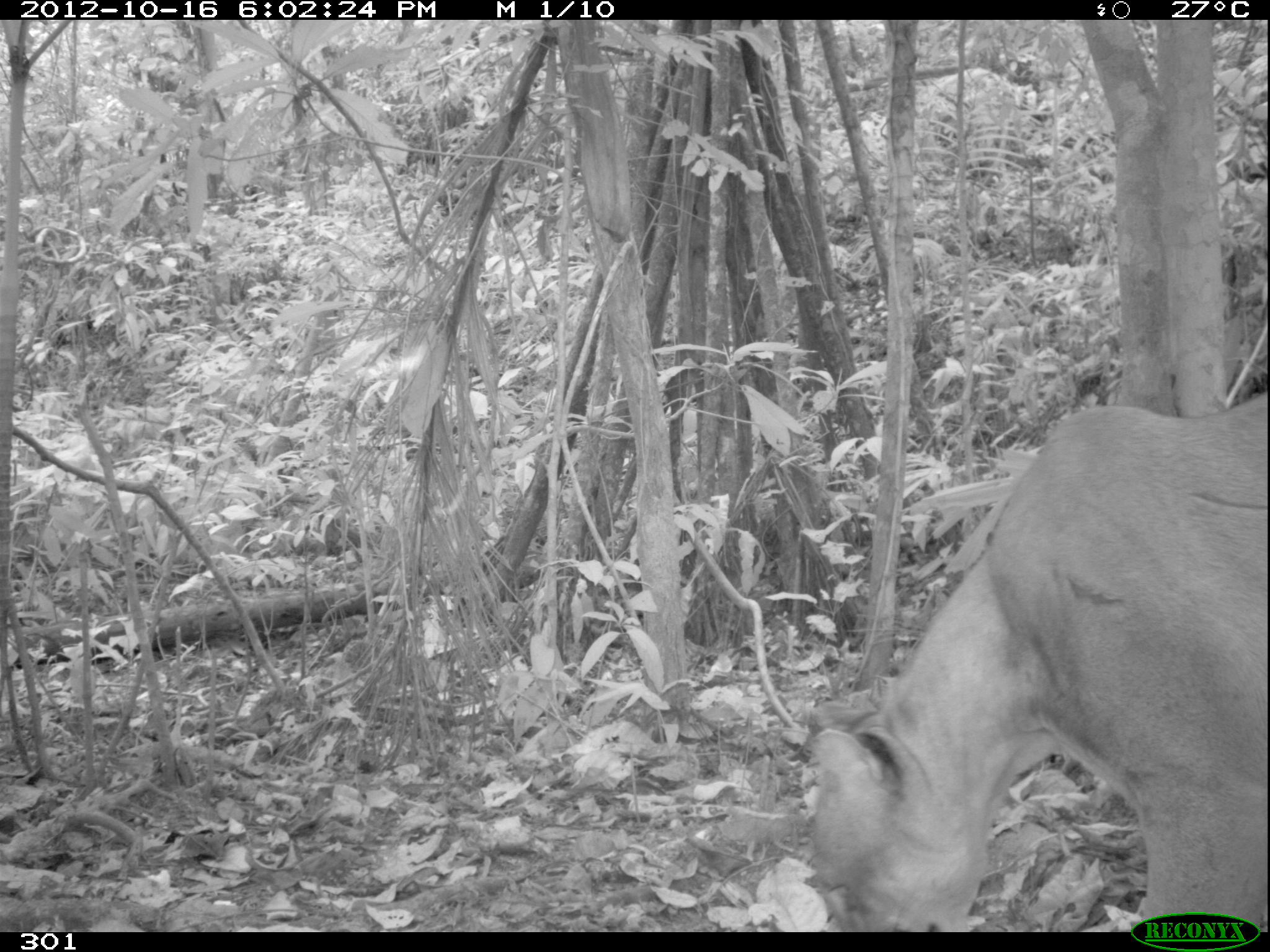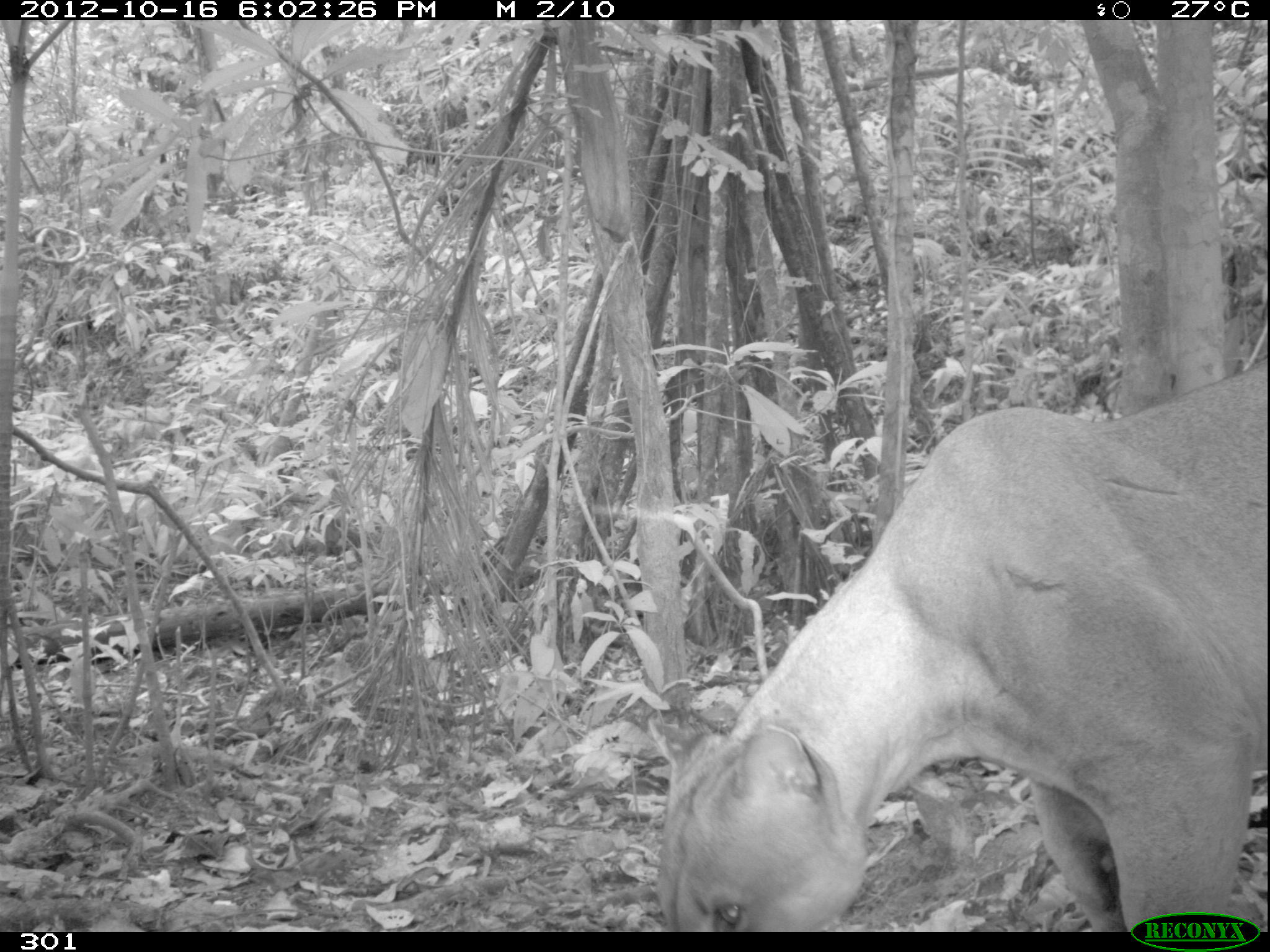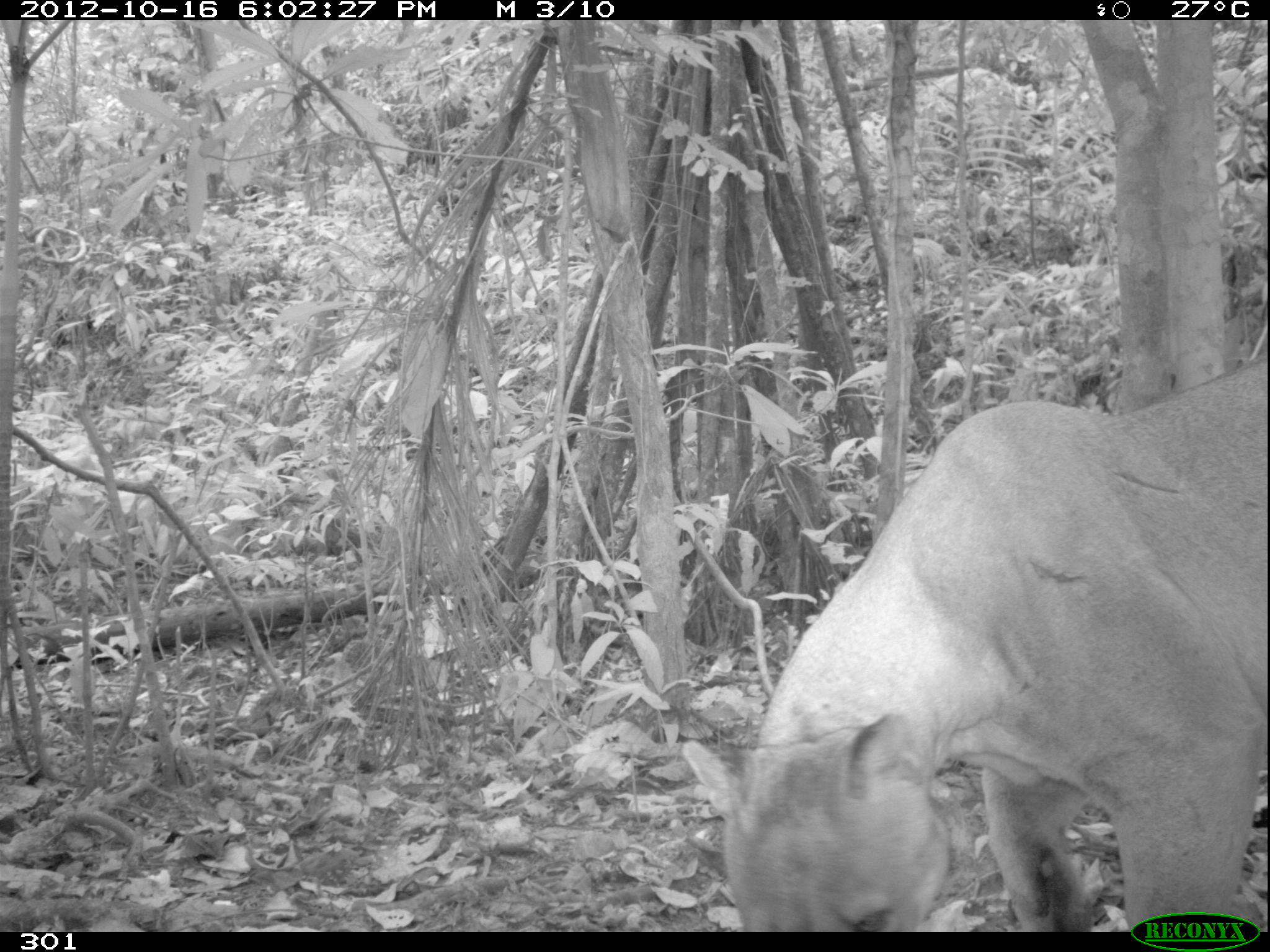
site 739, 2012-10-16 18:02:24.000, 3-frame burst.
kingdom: Animalia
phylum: Chordata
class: Mammalia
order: Carnivora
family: Felidae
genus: Puma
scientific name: Puma concolor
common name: mountain lion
Puma concolor (mountain lion).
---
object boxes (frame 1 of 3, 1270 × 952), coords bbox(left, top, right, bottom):
puma concolor: bbox(797, 389, 1266, 931)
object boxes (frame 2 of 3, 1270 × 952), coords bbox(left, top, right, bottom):
puma concolor: bbox(647, 352, 1268, 933)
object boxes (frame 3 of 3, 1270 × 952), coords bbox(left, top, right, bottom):
puma concolor: bbox(684, 358, 1266, 928)